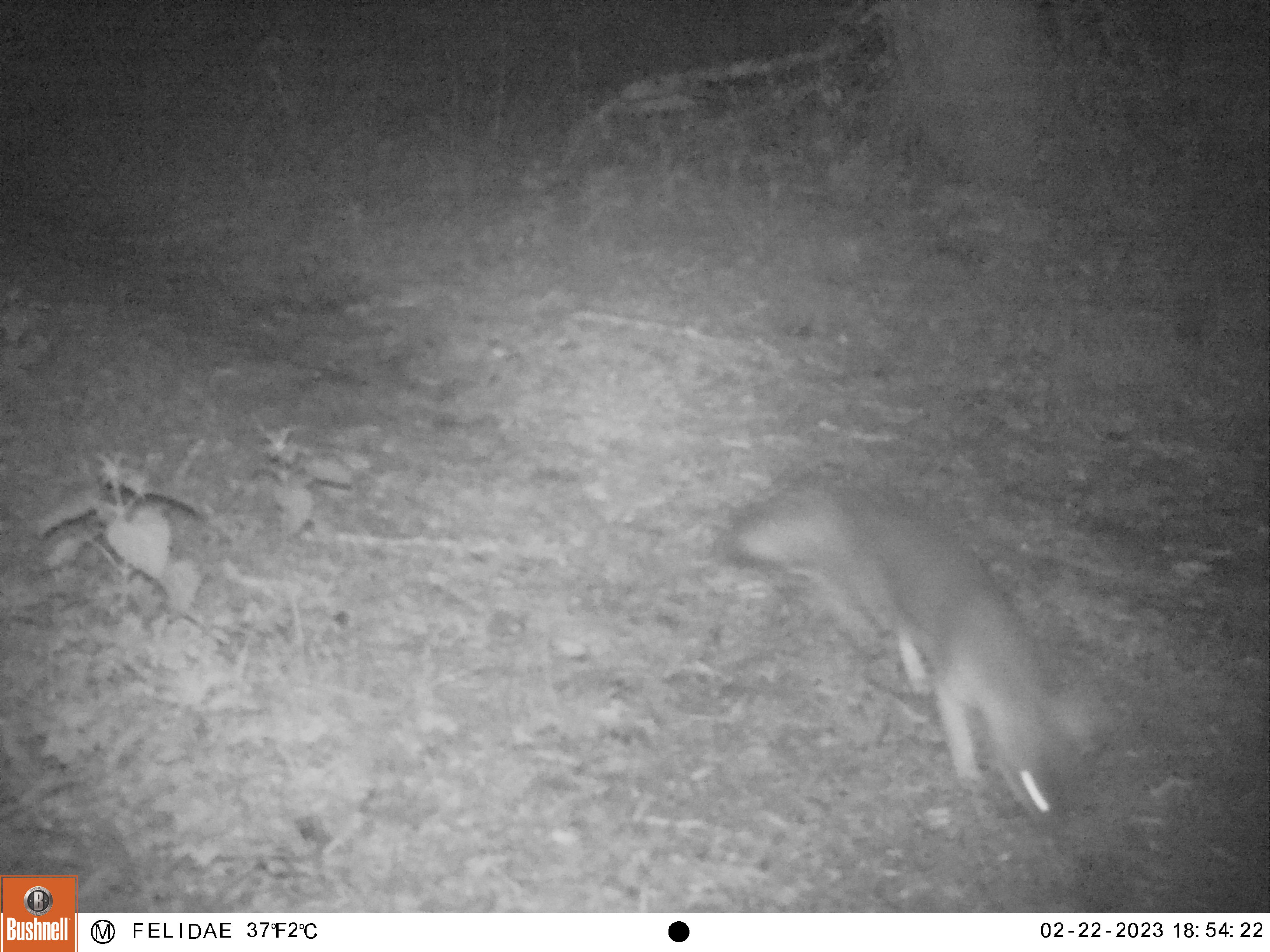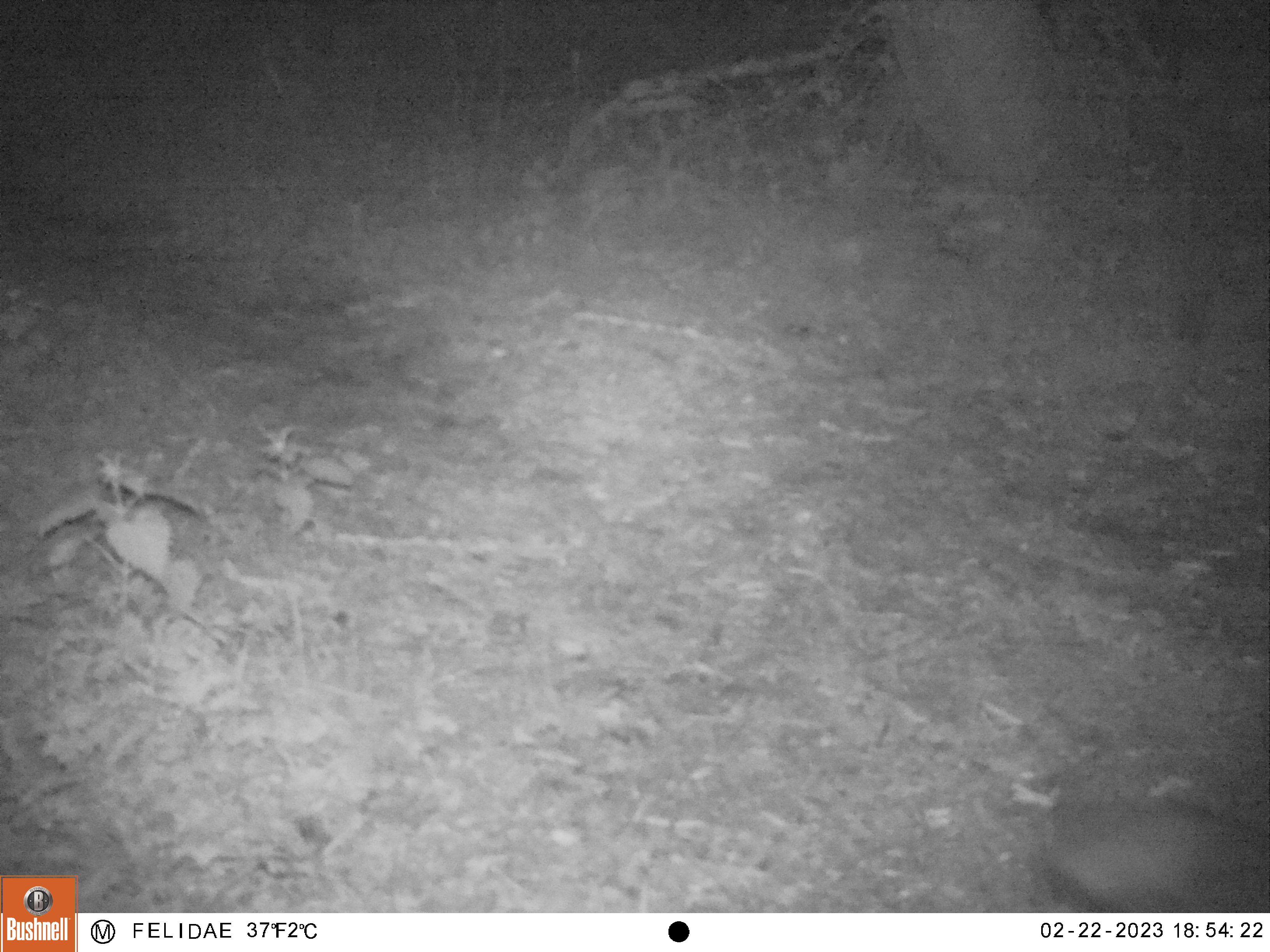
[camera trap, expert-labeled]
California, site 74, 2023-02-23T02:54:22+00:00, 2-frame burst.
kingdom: Animalia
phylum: Chordata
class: Mammalia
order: Carnivora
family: Canidae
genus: Urocyon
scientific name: Urocyon cinereoargenteus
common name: gray fox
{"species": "gray fox (Urocyon cinereoargenteus)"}